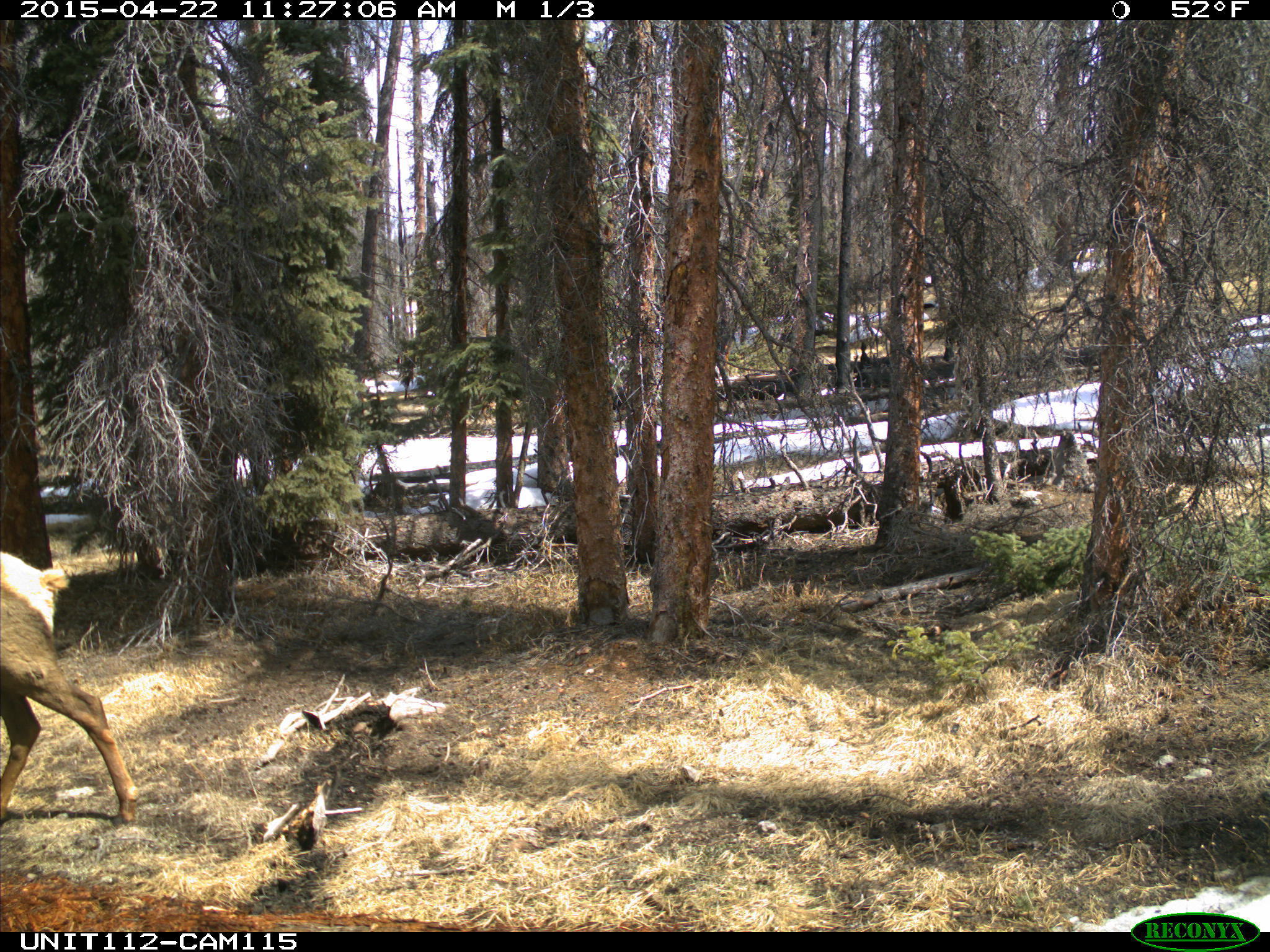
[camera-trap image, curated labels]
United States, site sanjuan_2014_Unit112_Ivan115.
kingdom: Animalia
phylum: Chordata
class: Mammalia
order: Artiodactyla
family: Cervidae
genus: Cervus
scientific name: Cervus elaphus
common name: red deer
Cervus elaphus (red deer).